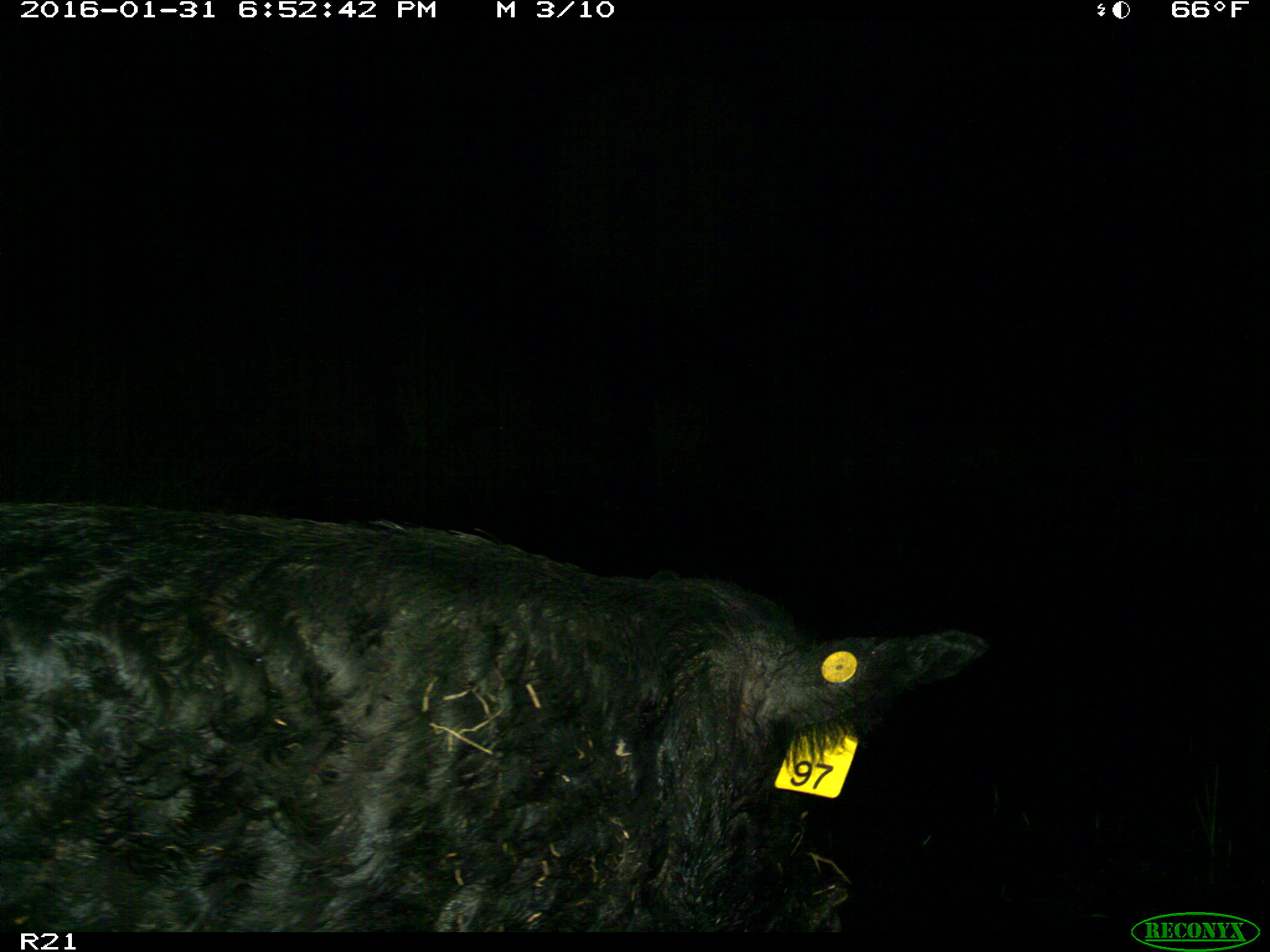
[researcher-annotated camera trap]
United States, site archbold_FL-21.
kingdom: Animalia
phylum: Chordata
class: Mammalia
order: Artiodactyla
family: Suidae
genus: Sus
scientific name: Sus scrofa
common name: wild boar